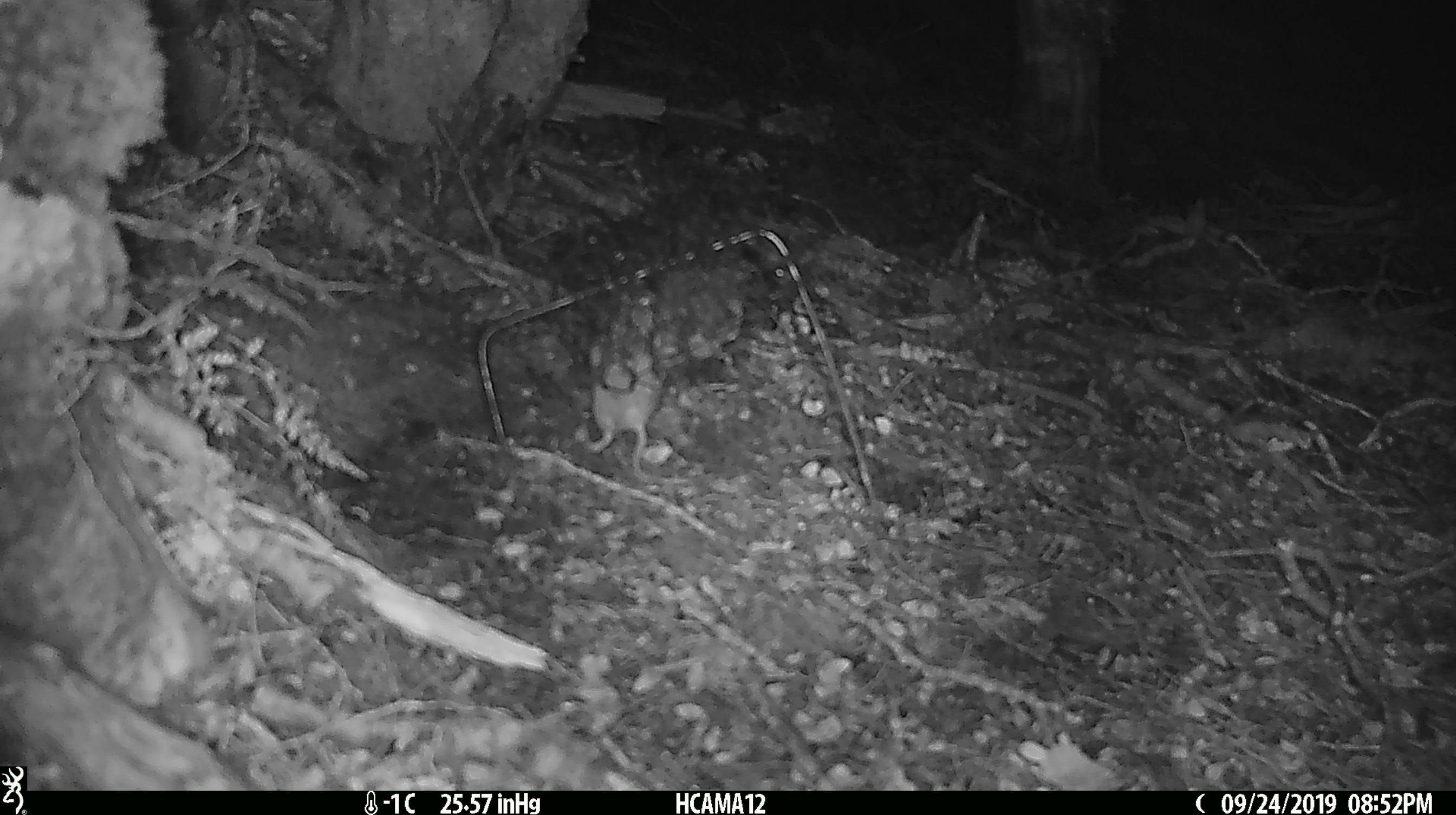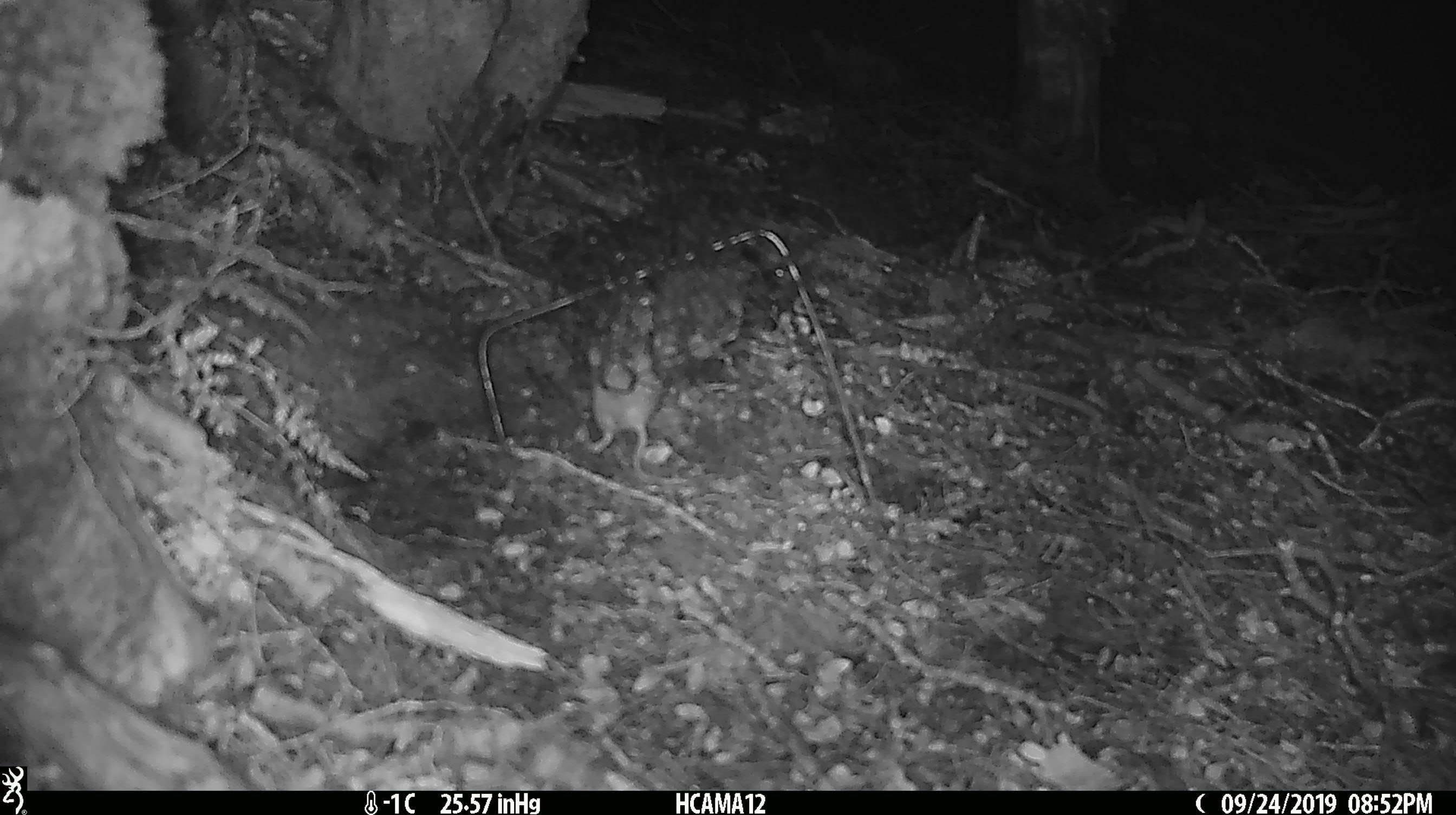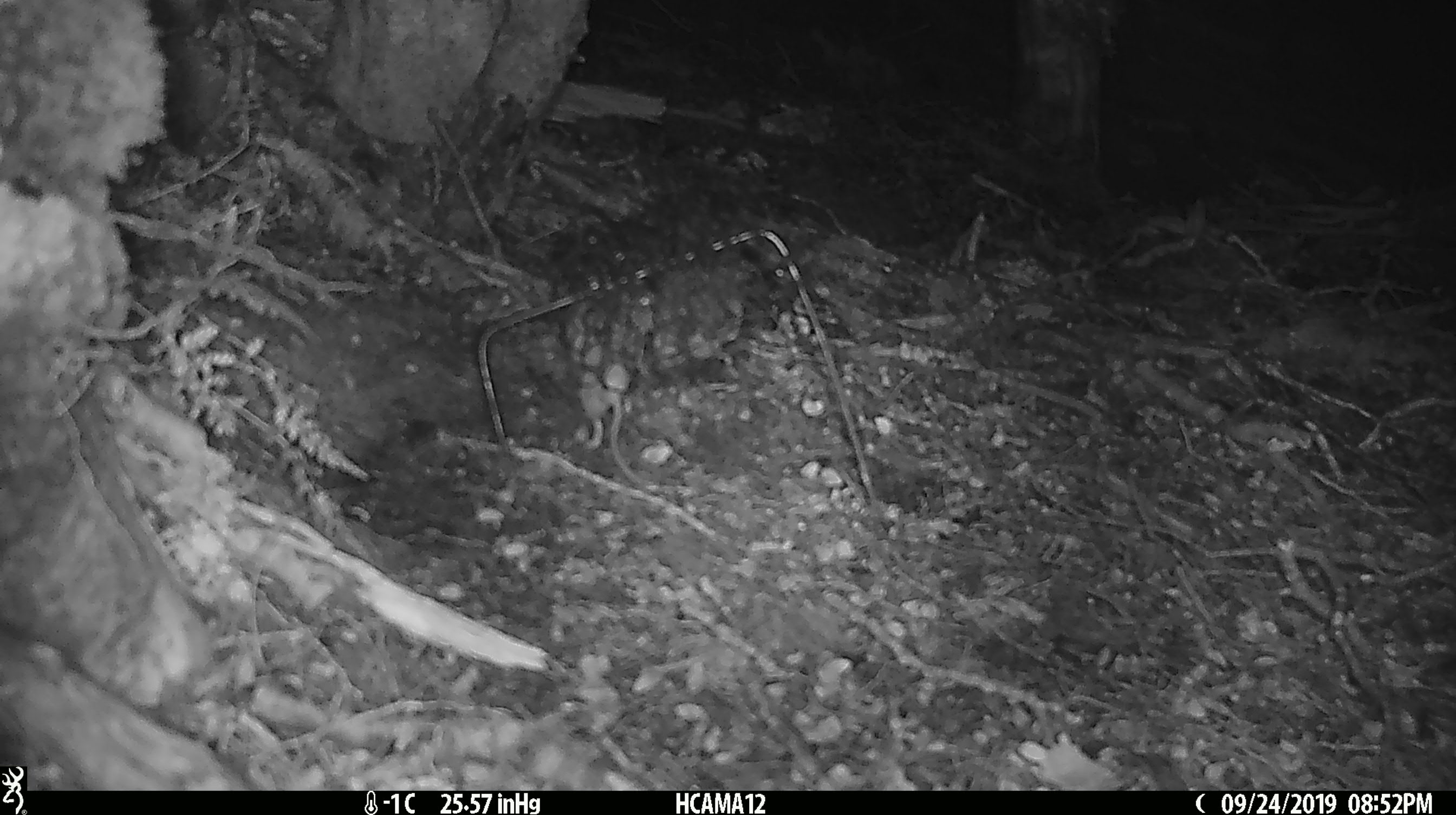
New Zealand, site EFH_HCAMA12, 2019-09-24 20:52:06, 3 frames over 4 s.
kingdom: Animalia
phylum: Chordata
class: Mammalia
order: Rodentia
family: Muridae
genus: Mus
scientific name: Mus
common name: mouse